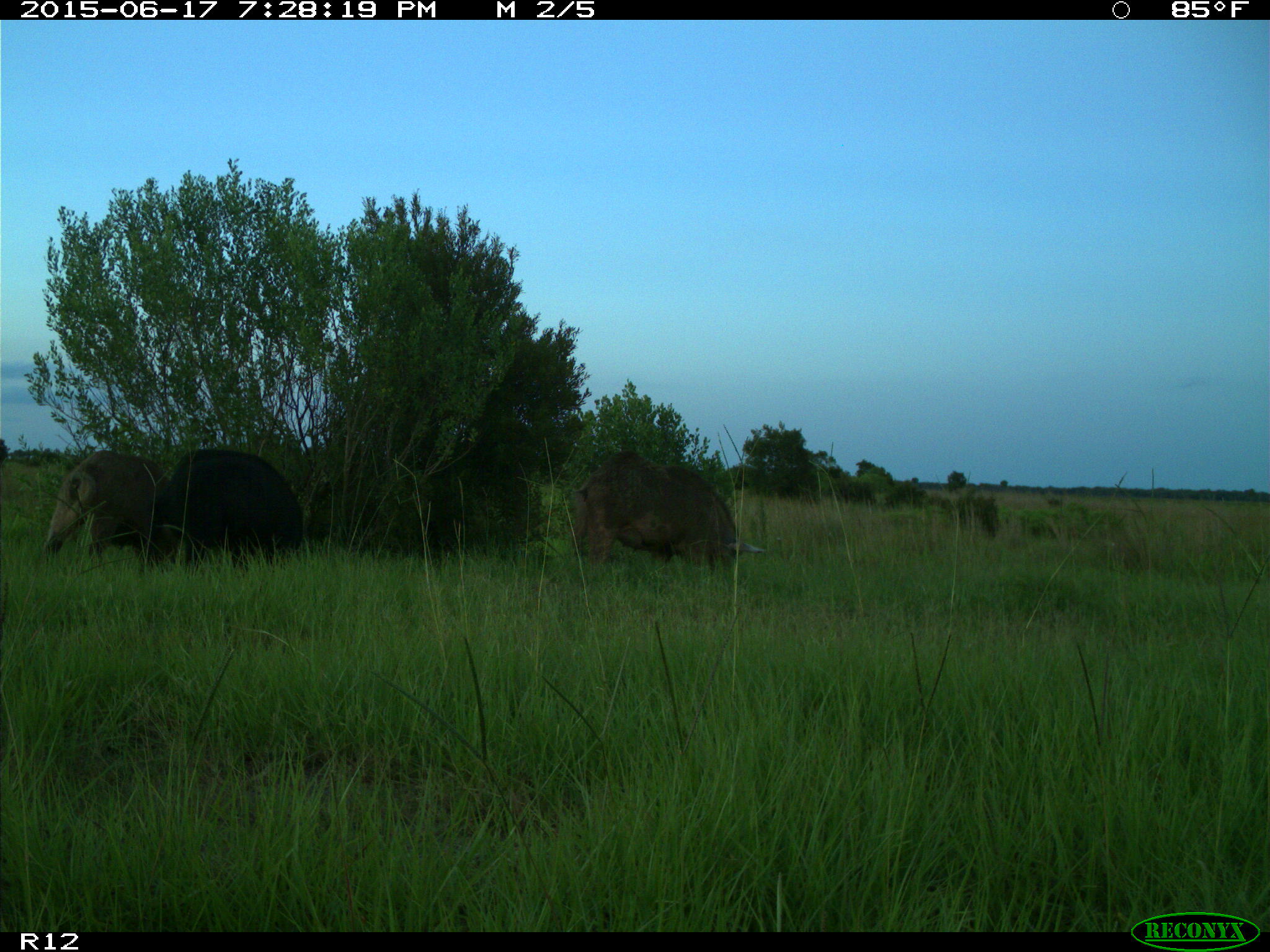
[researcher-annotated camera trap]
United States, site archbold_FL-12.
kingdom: Animalia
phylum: Chordata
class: Mammalia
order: Artiodactyla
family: Suidae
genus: Sus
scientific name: Sus scrofa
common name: wild boar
Sus scrofa (wild boar).